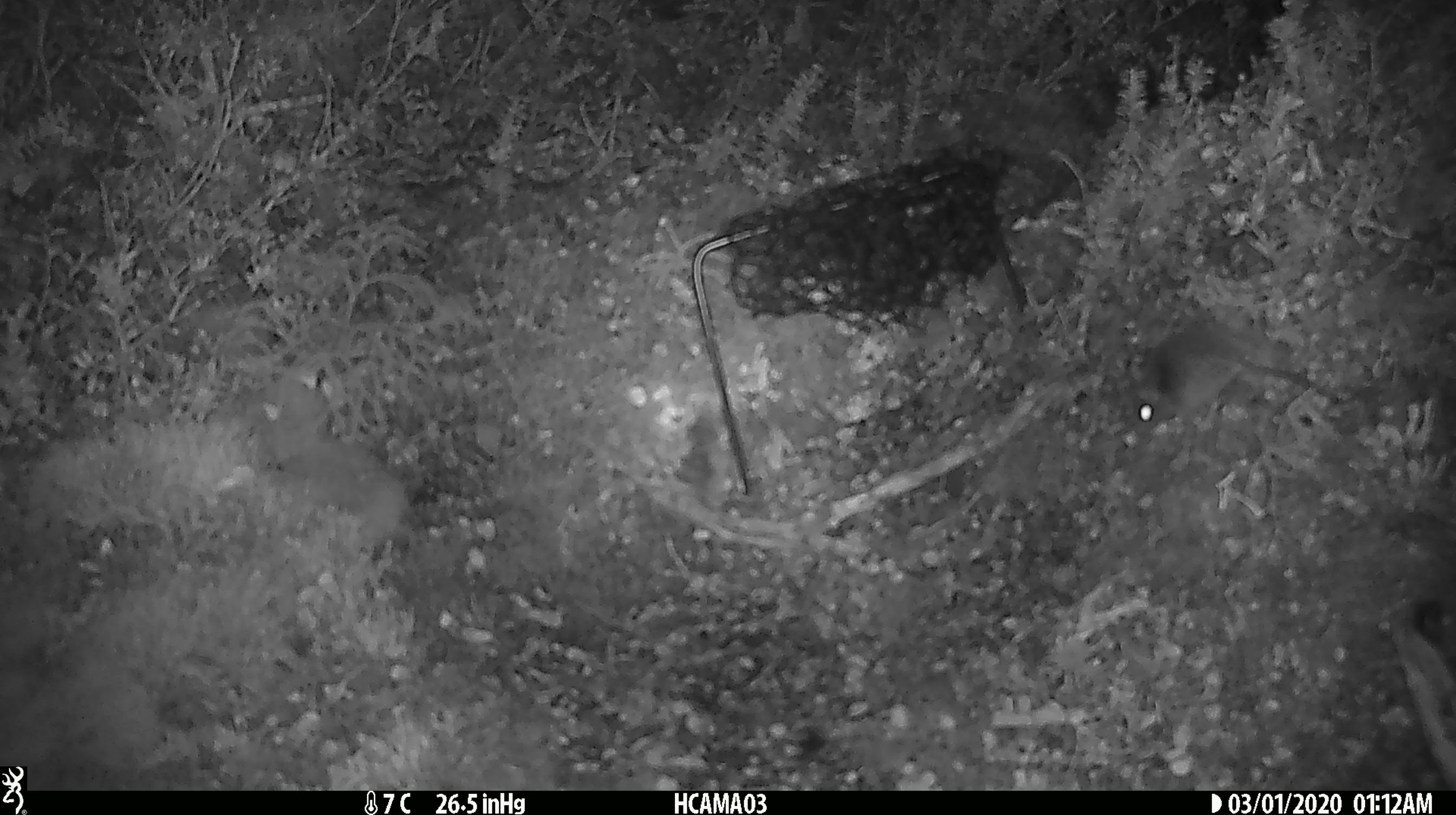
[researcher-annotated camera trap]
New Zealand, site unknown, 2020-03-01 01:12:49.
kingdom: Animalia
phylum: Chordata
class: Mammalia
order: Rodentia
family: Muridae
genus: Mus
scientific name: Mus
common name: mouse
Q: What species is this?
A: Mouse (Mus).